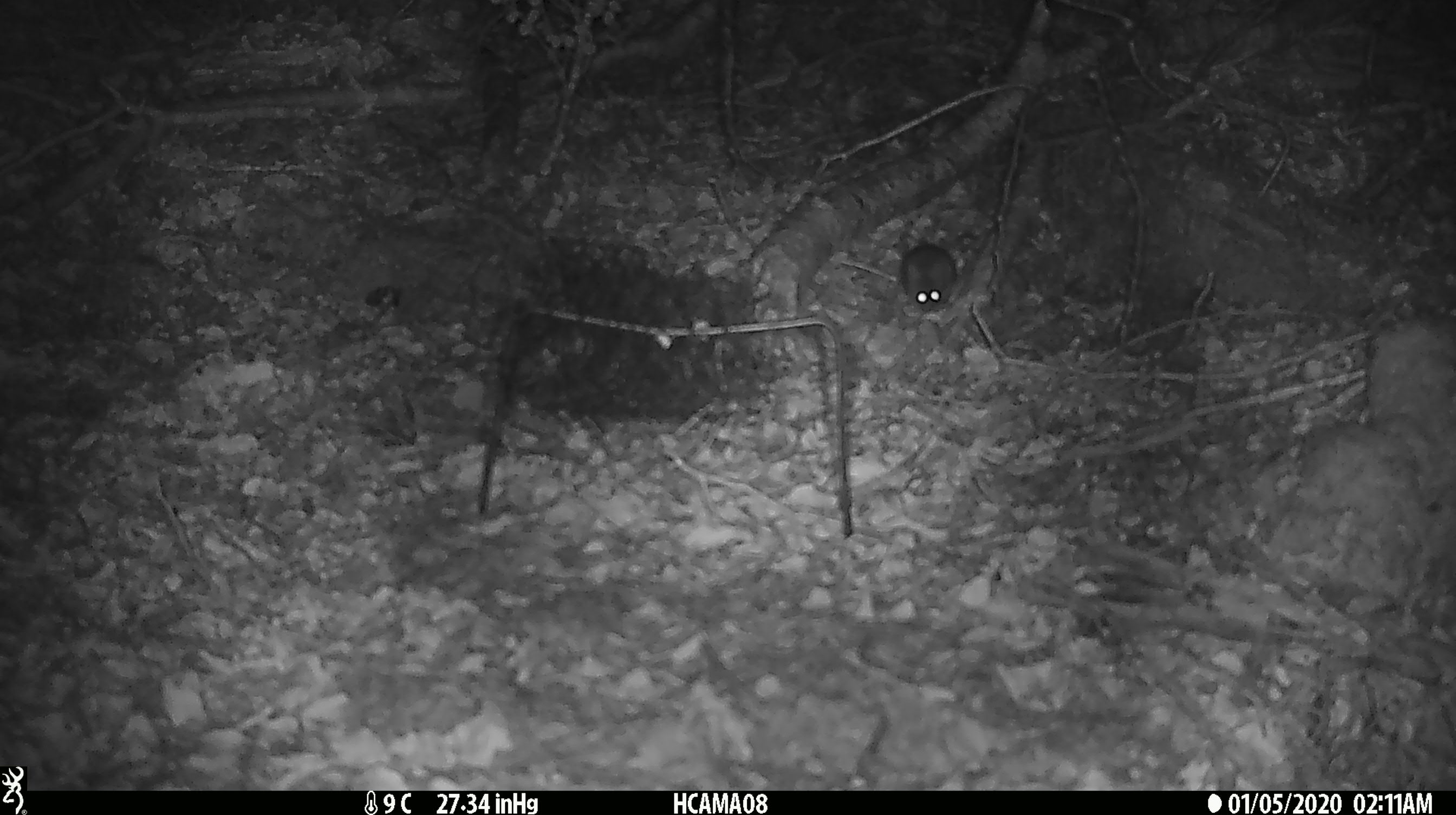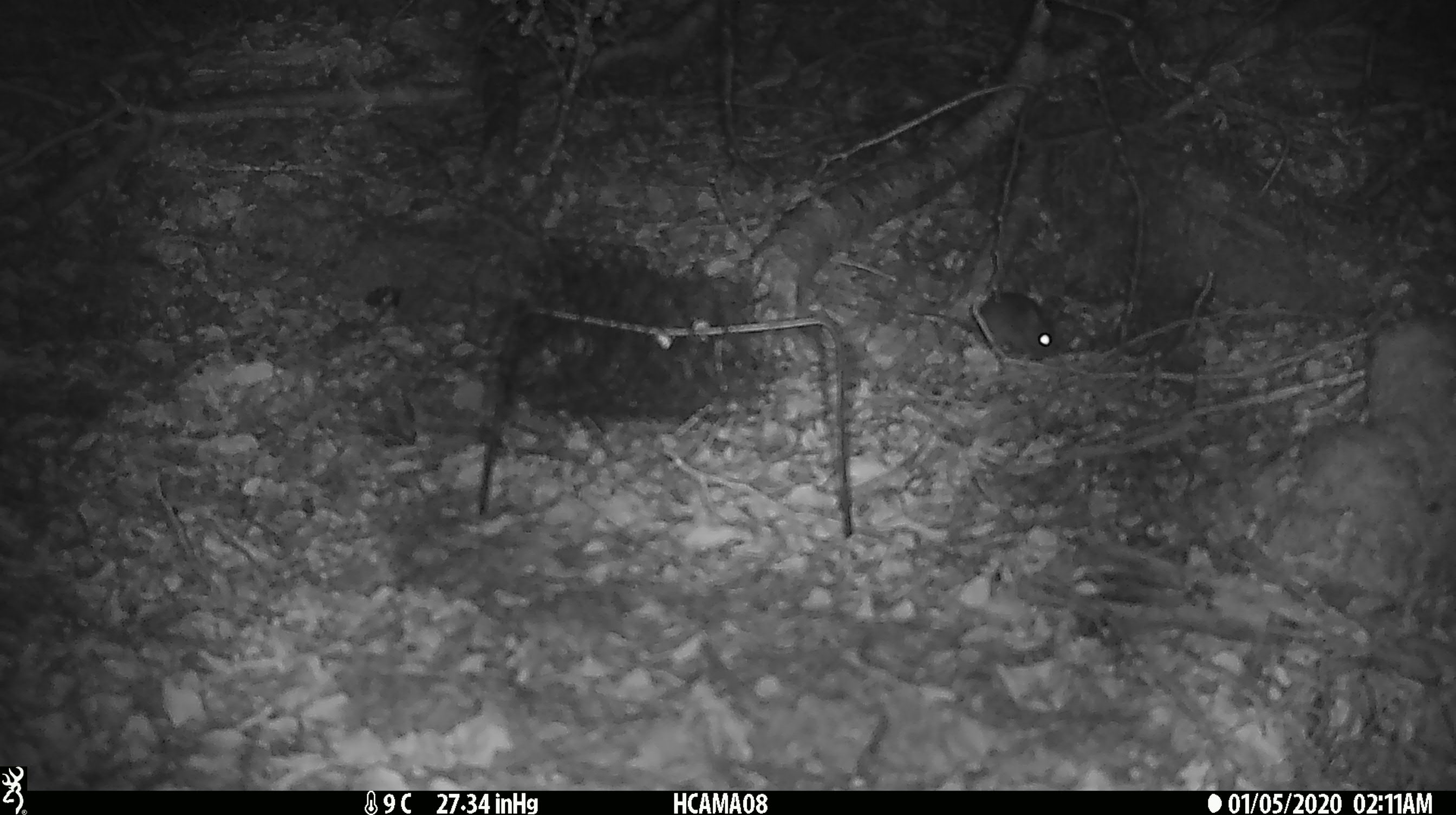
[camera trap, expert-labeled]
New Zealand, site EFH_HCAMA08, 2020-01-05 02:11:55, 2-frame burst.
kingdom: Animalia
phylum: Chordata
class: Mammalia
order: Rodentia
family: Muridae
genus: Mus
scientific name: Mus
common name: mouse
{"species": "mouse (Mus)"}